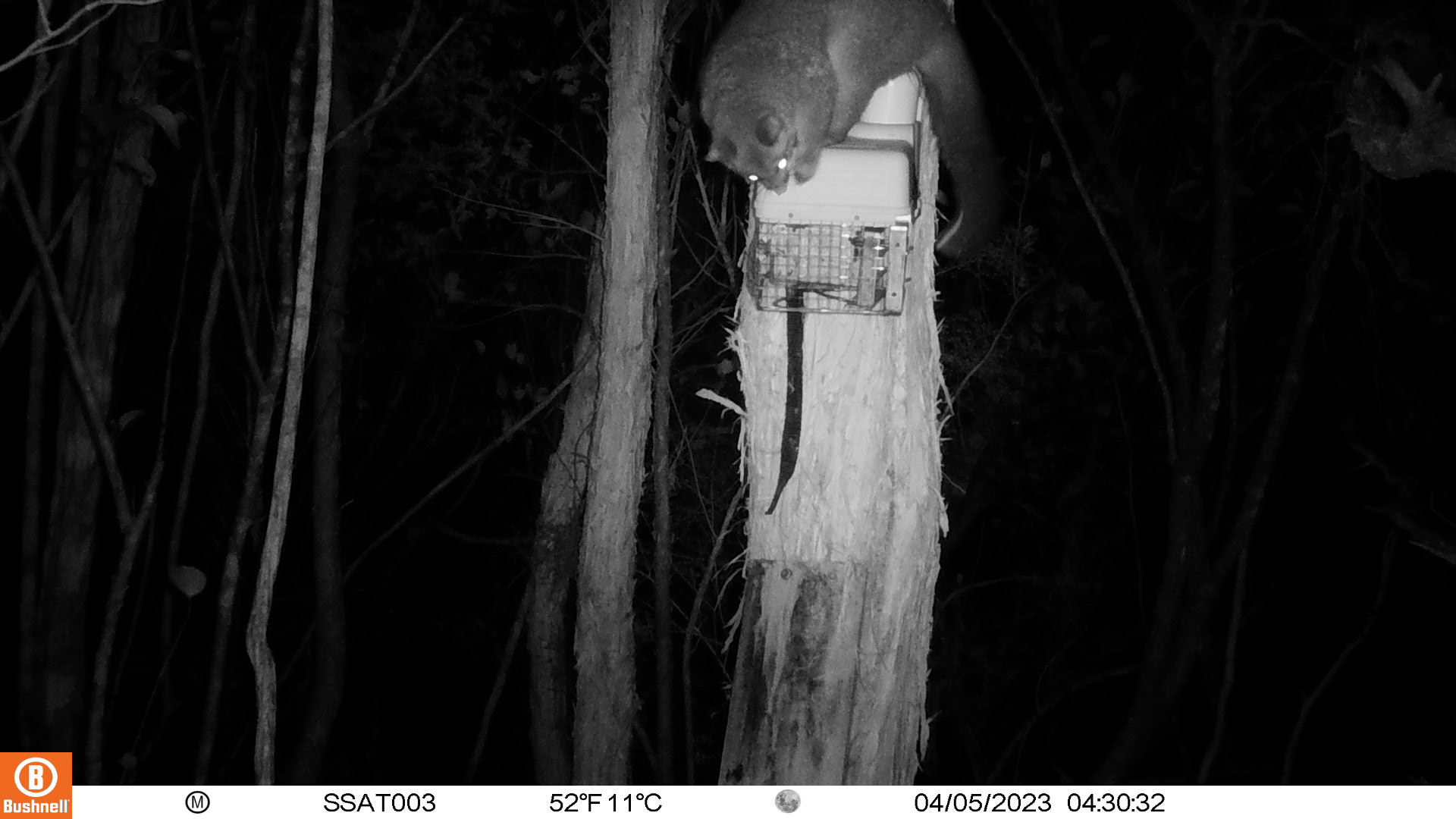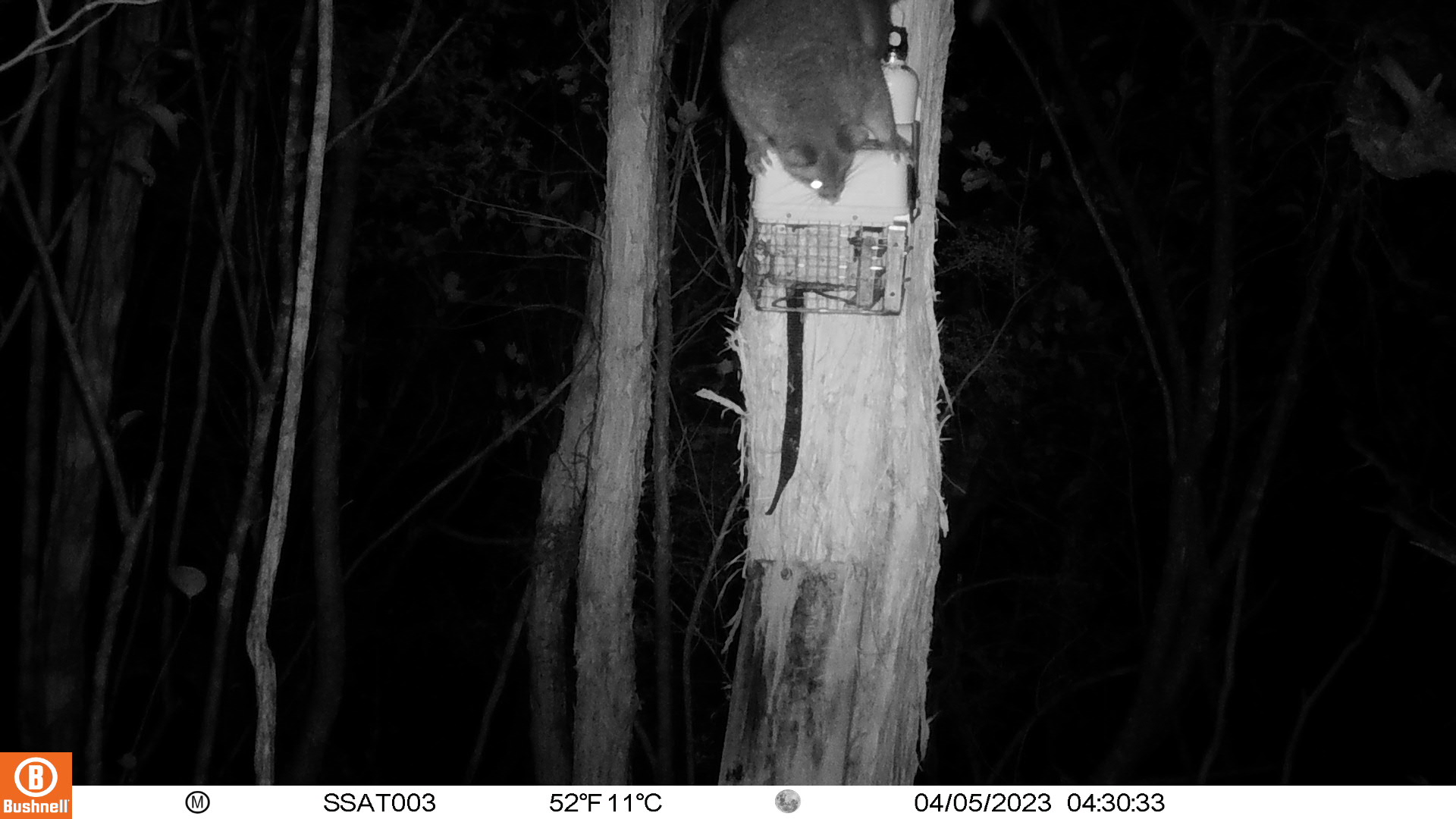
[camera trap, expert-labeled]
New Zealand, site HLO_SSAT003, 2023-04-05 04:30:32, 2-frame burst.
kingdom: Animalia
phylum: Chordata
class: Mammalia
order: Diprotodontia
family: Phalangeridae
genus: Trichosurus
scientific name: Trichosurus vulpecula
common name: common brushtail possum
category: possum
Possum (common brushtail possum) (Trichosurus vulpecula).